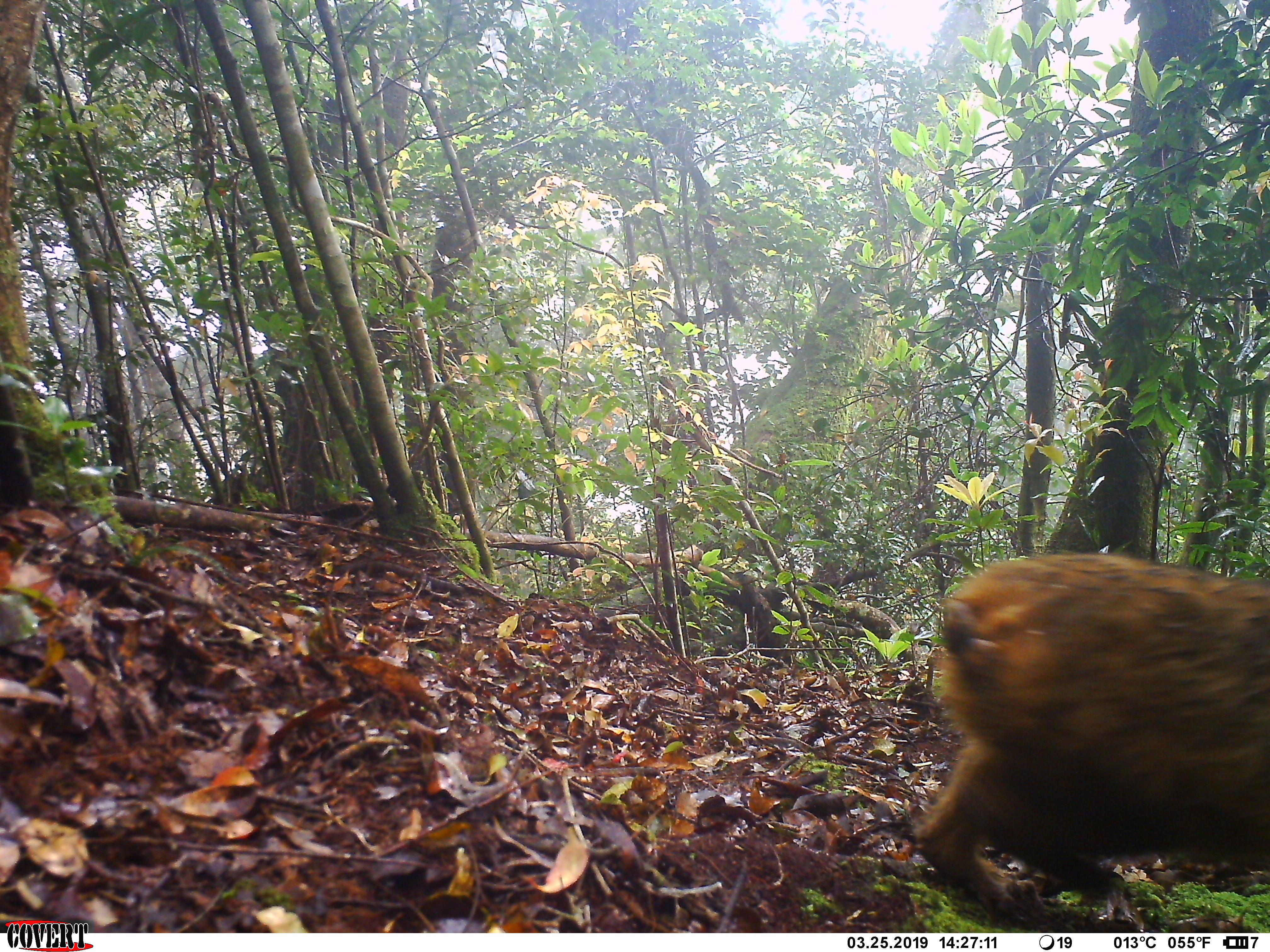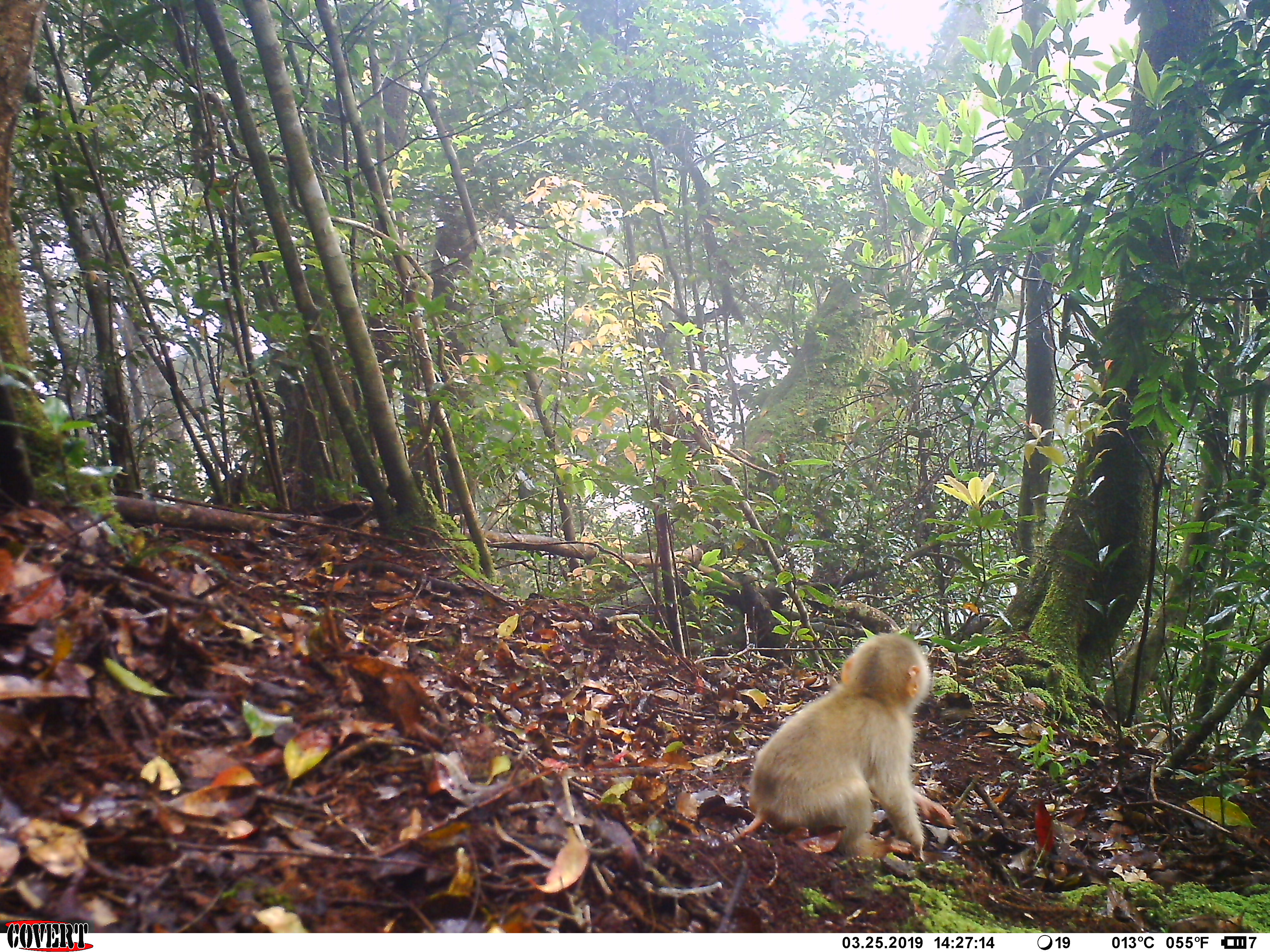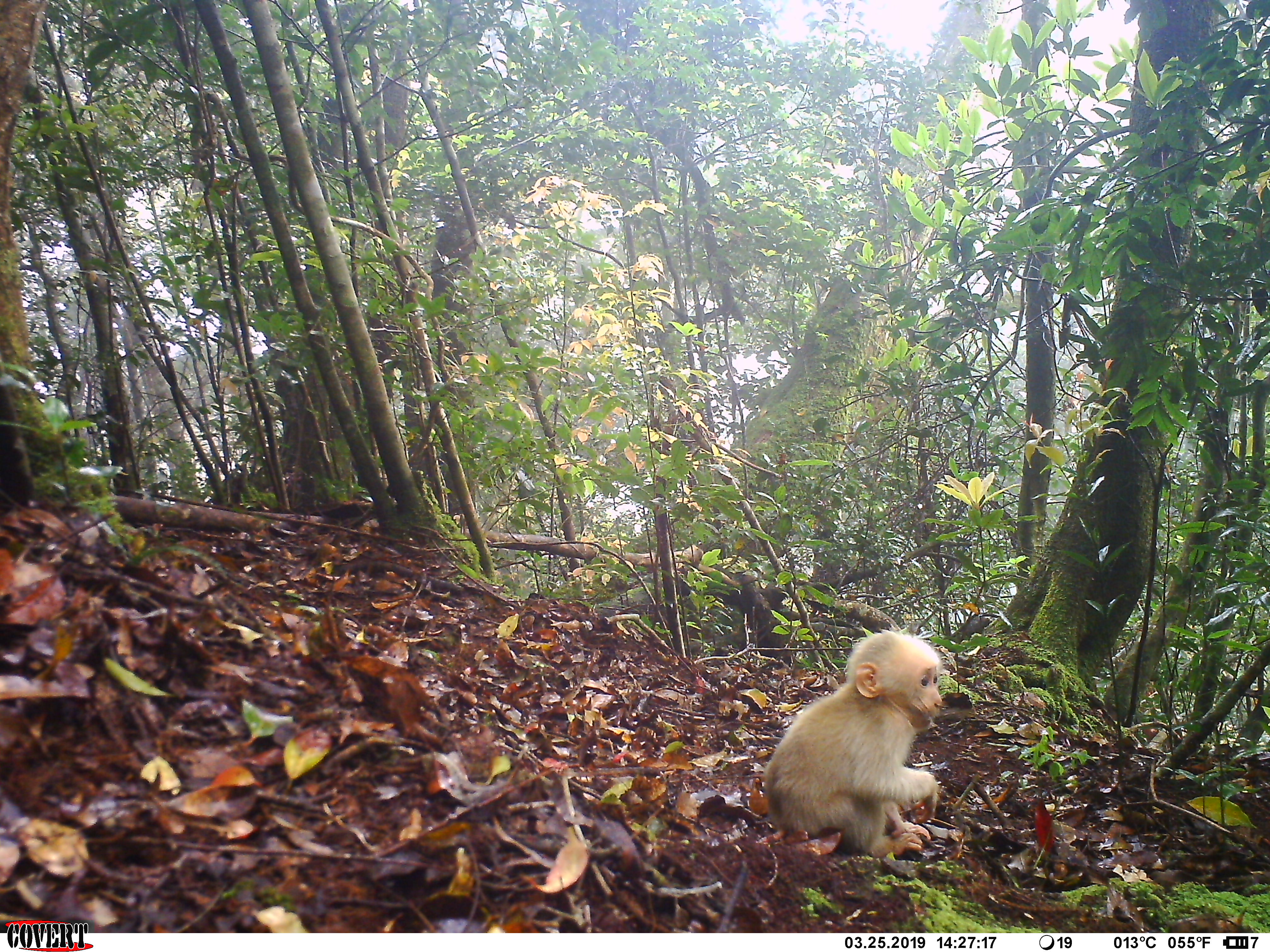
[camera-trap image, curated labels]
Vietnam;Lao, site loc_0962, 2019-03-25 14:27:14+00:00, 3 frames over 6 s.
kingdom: Animalia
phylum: Chordata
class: Mammalia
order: Primates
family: Cercopithecidae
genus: Macaca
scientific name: Macaca arctoides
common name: stump-tailed macaque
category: stump tailed macaque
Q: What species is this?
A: Stump tailed macaque (stump-tailed macaque) (Macaca arctoides).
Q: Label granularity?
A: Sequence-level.